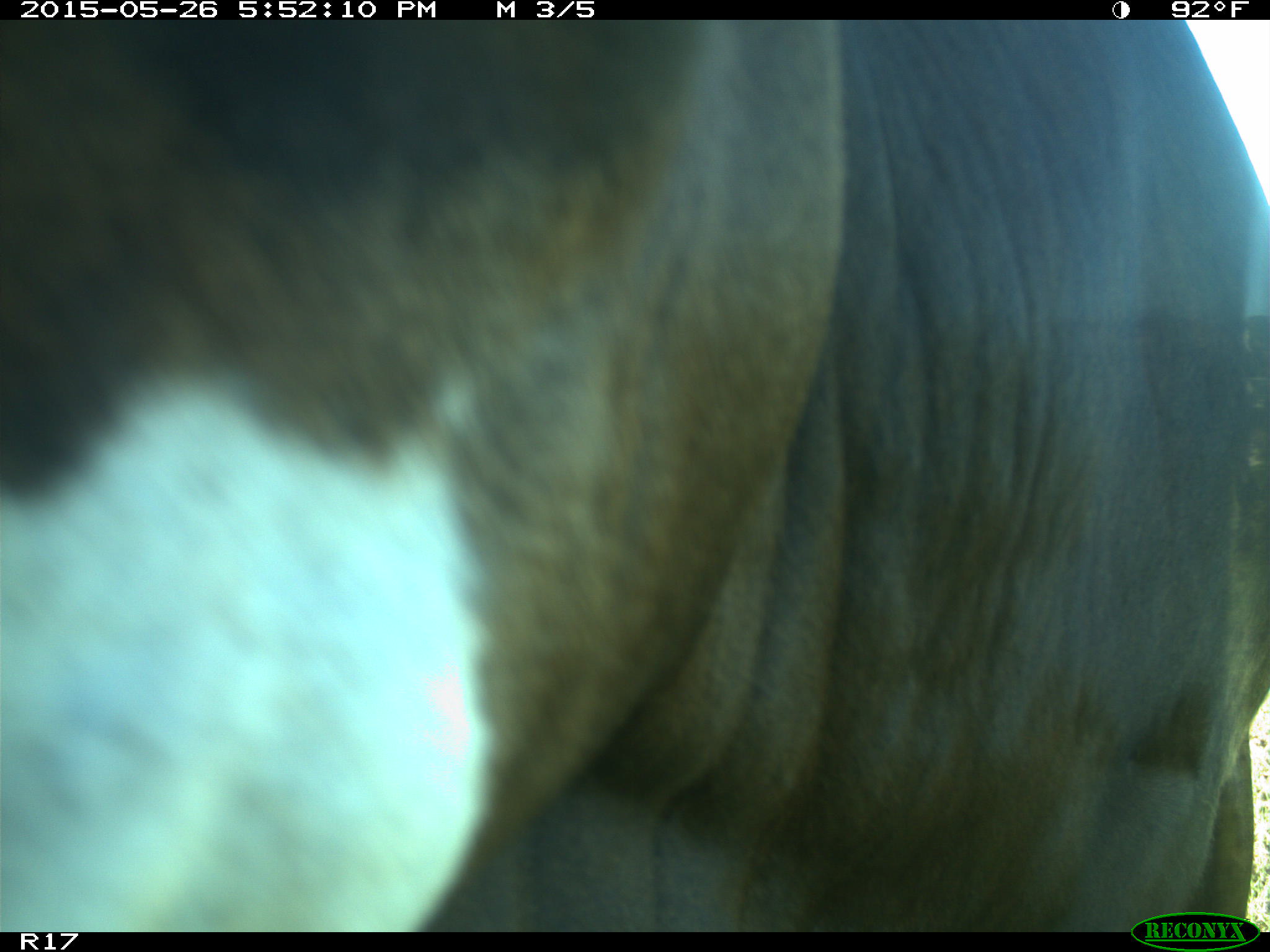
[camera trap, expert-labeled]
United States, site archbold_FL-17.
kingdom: Animalia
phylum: Chordata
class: Mammalia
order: Artiodactyla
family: Bovidae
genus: Bos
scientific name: Bos taurus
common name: domestic cow